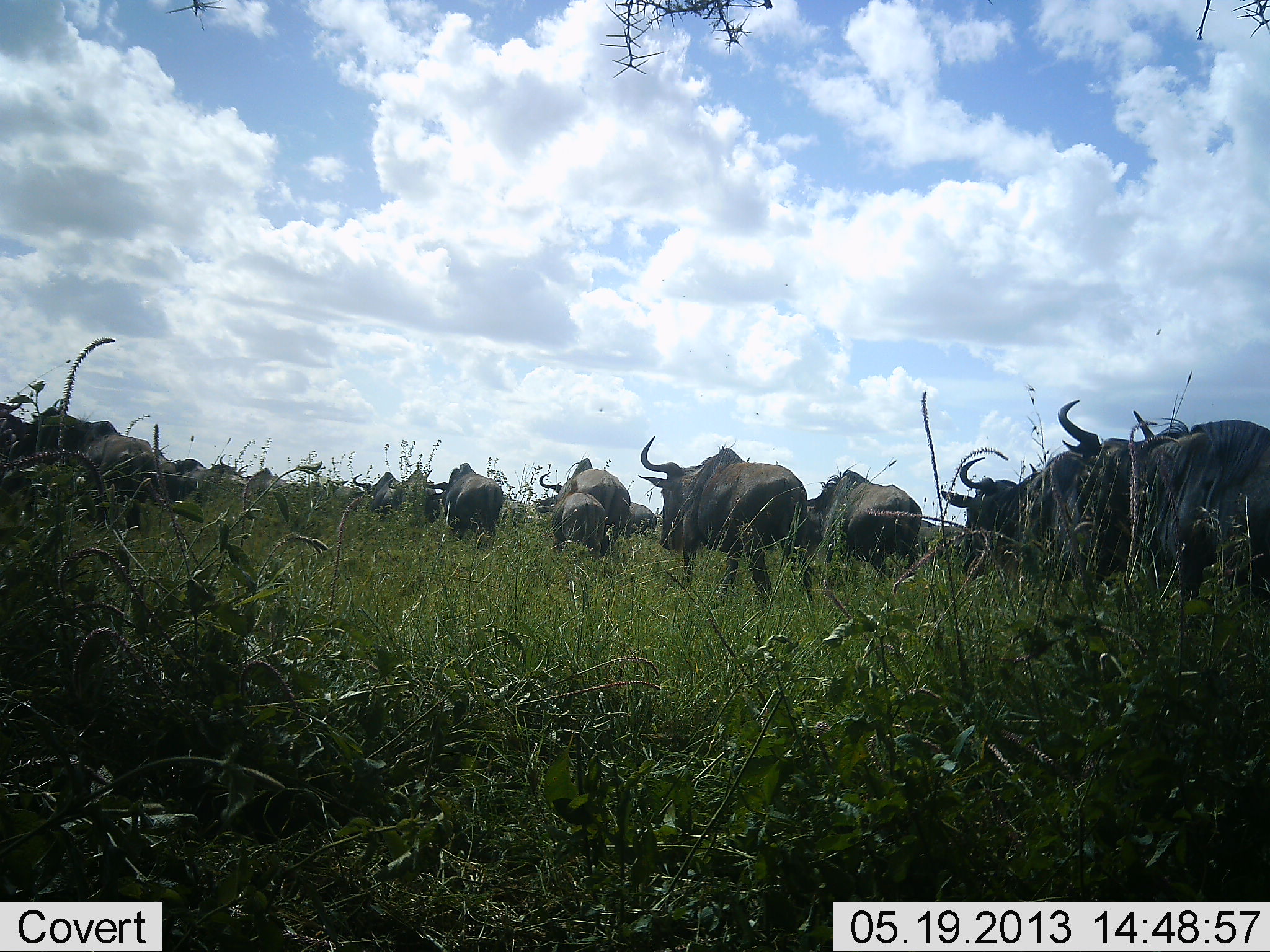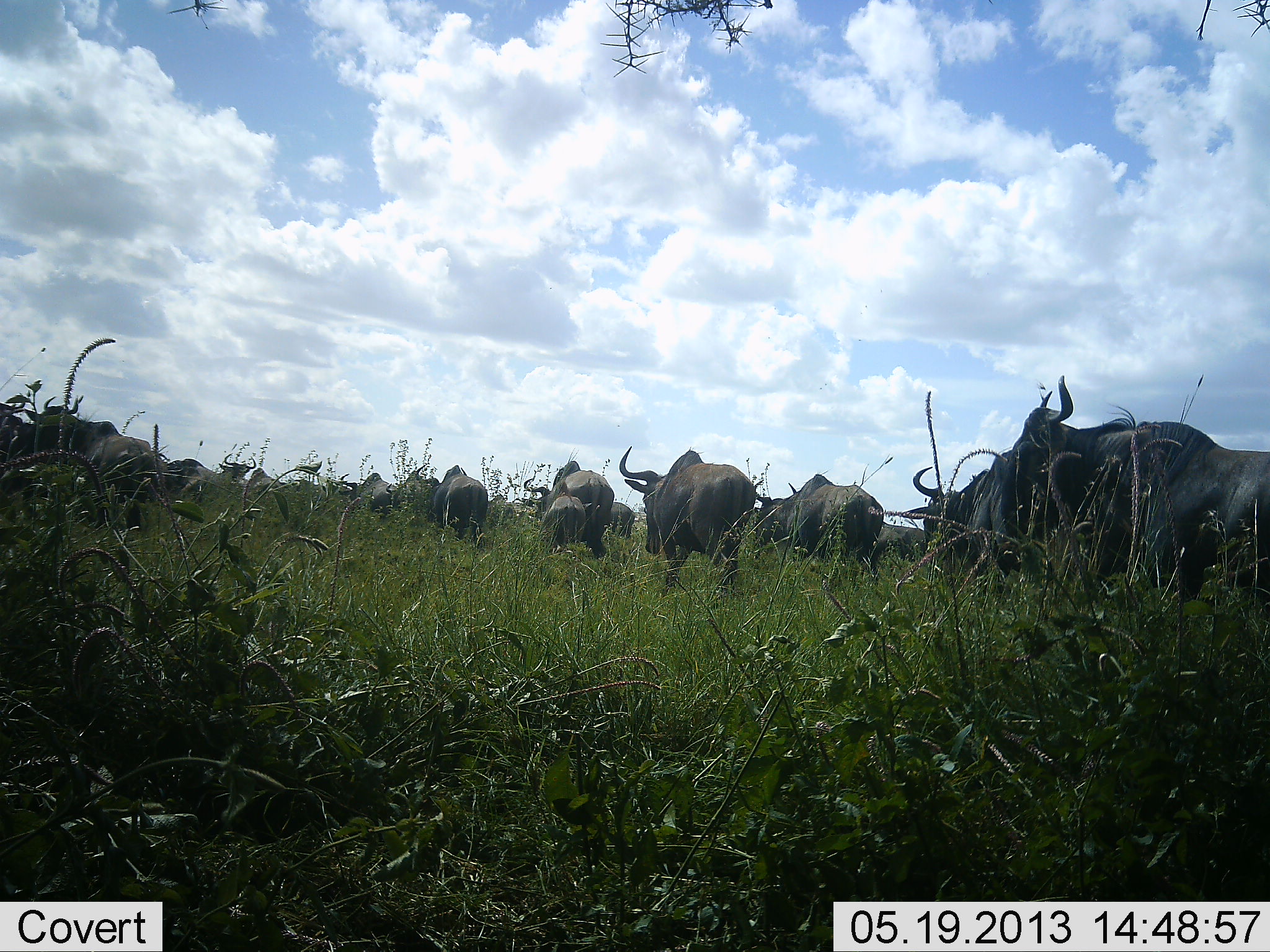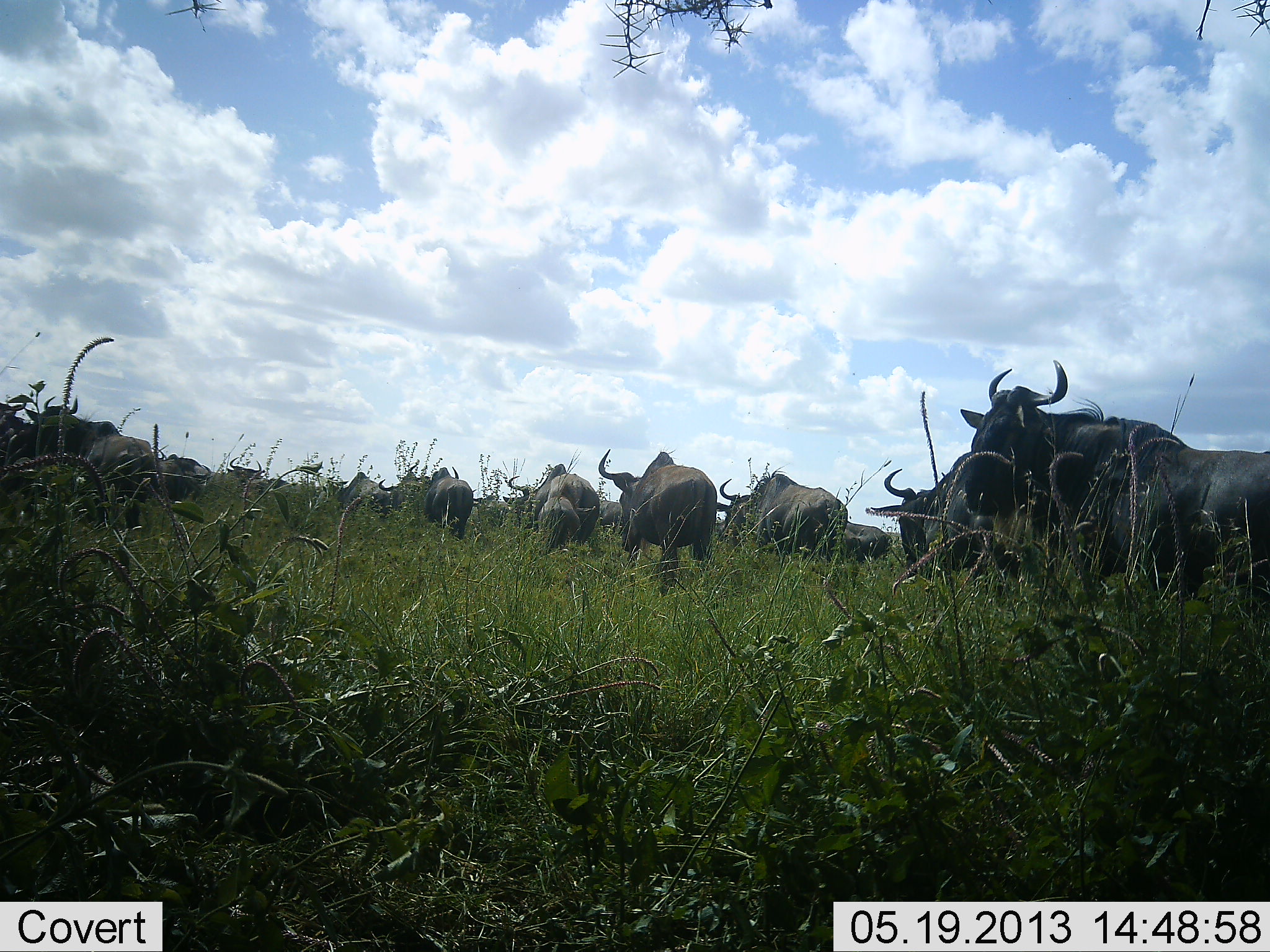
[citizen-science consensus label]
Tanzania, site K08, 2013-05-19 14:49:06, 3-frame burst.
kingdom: Animalia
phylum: Chordata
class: Mammalia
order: Artiodactyla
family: Bovidae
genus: Connochaetes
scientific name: Connochaetes taurinus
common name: blue wildebeest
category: wildebeest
Wildebeest (blue wildebeest) (Connochaetes taurinus), count 11-50. Behavior (volunteer vote fractions): standing 0%, resting 0%, moving 100%, interacting 6%. Young present (vote fraction): 18%. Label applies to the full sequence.